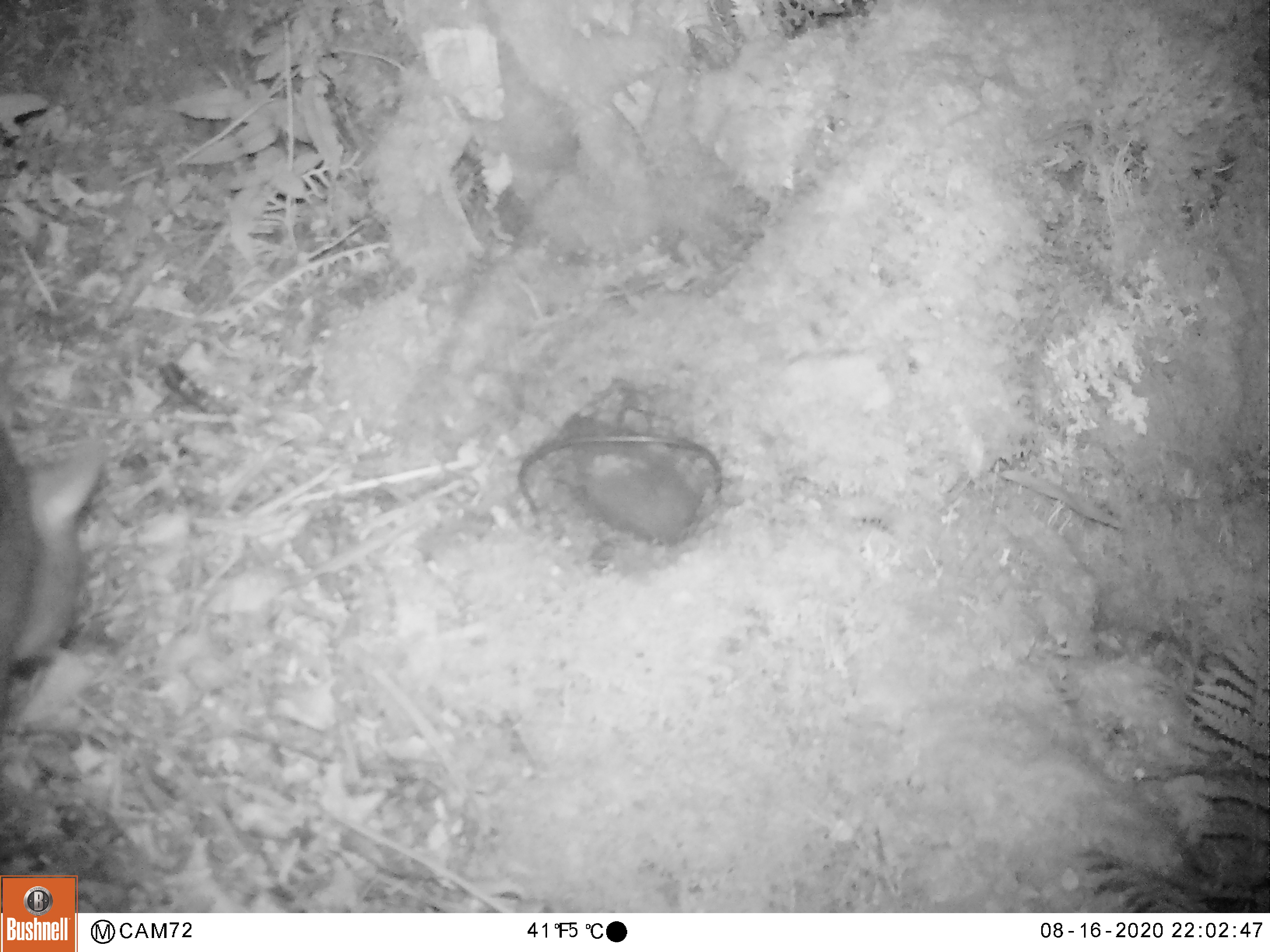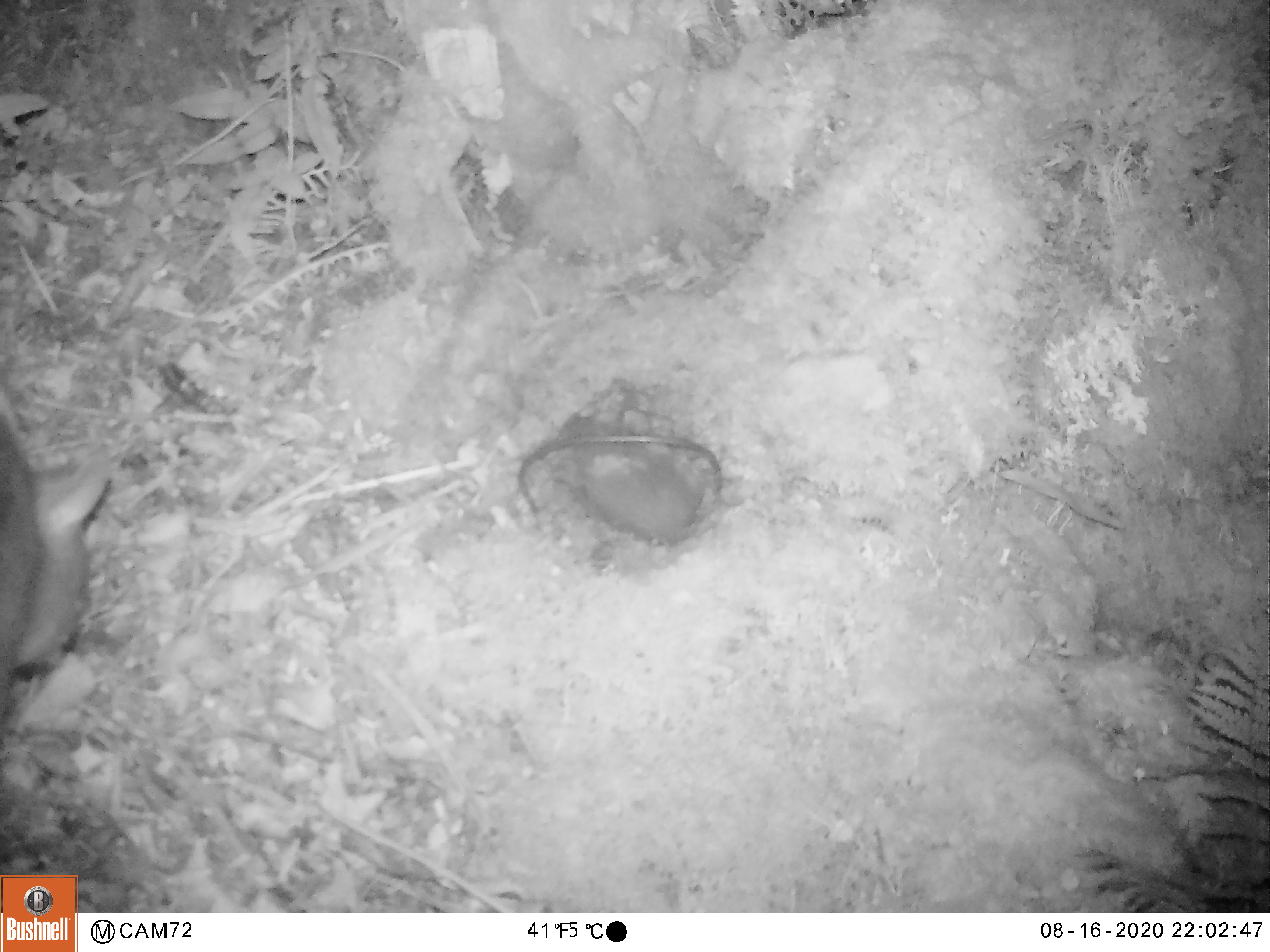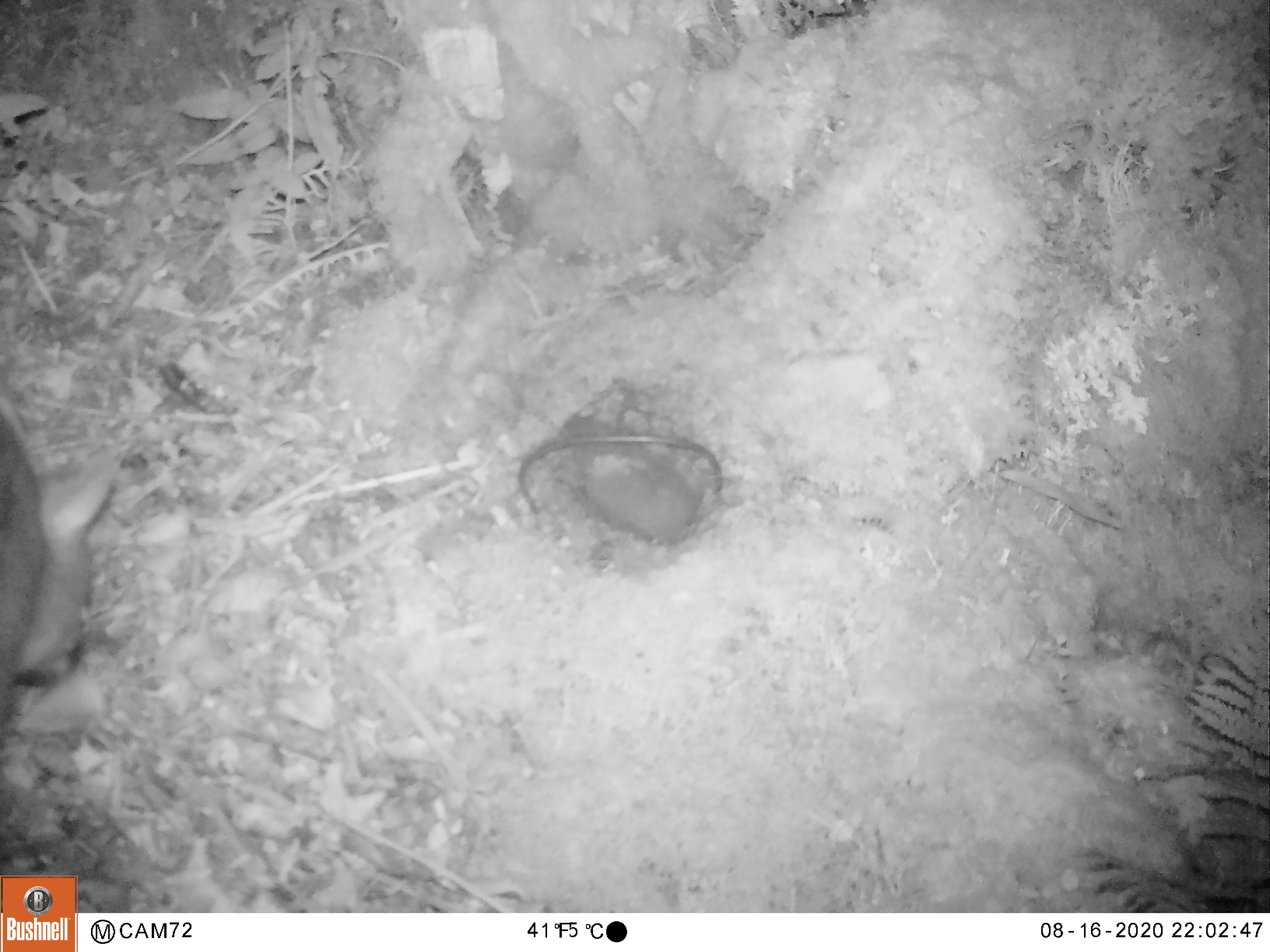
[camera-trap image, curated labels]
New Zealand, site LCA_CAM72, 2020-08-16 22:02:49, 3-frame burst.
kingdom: Animalia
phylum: Chordata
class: Mammalia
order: Diprotodontia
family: Phalangeridae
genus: Trichosurus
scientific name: Trichosurus vulpecula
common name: common brushtail possum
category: possum